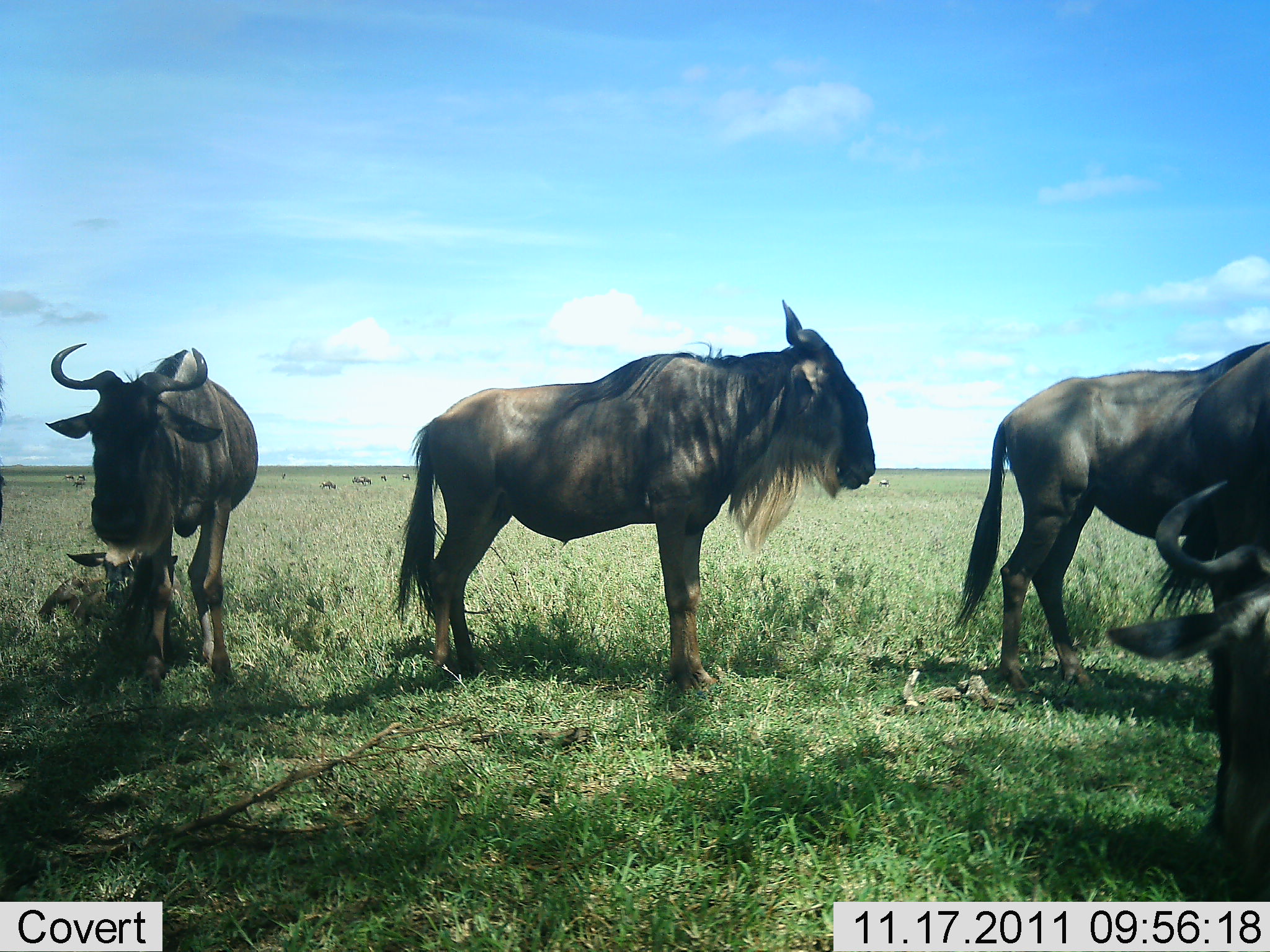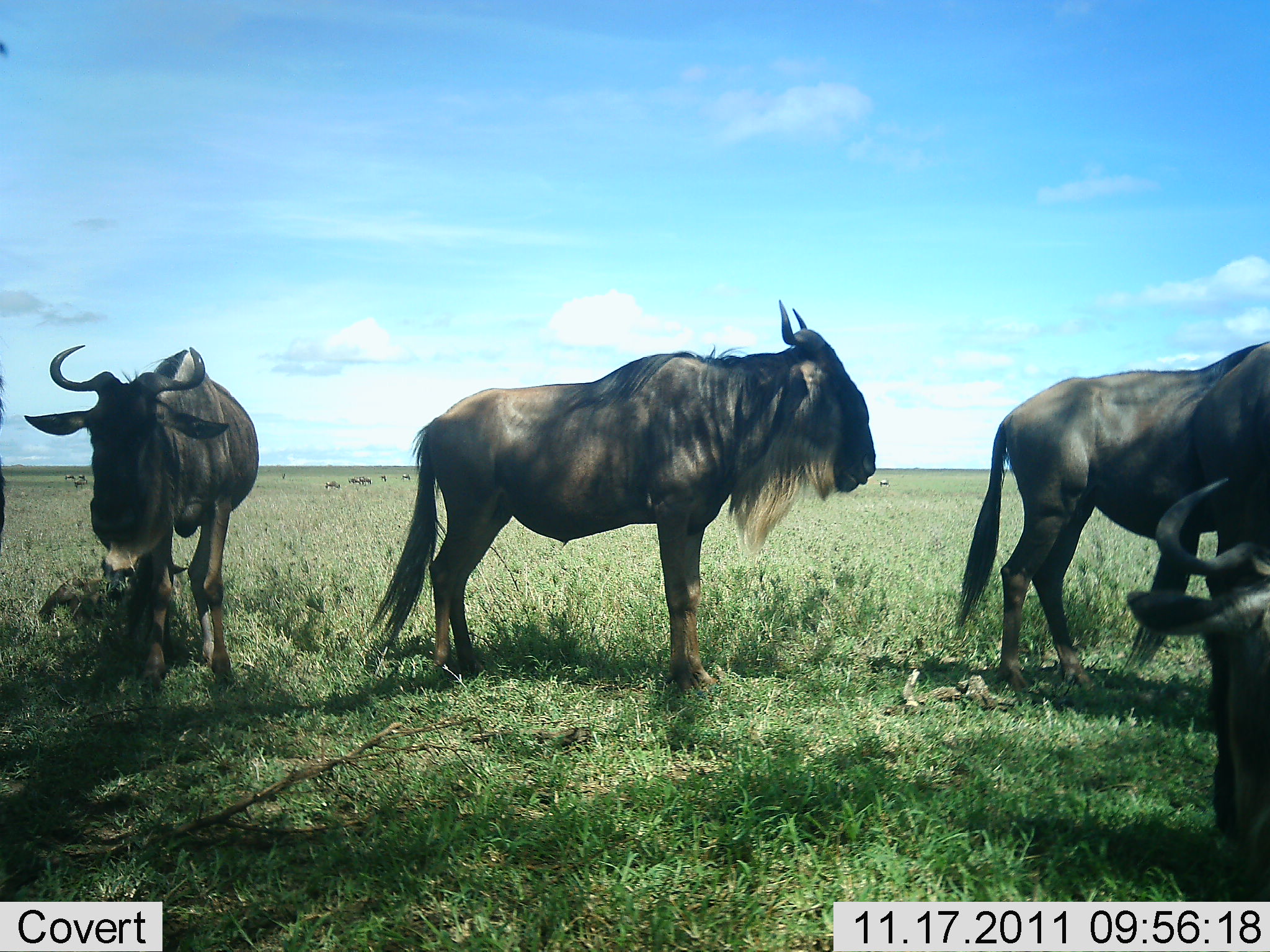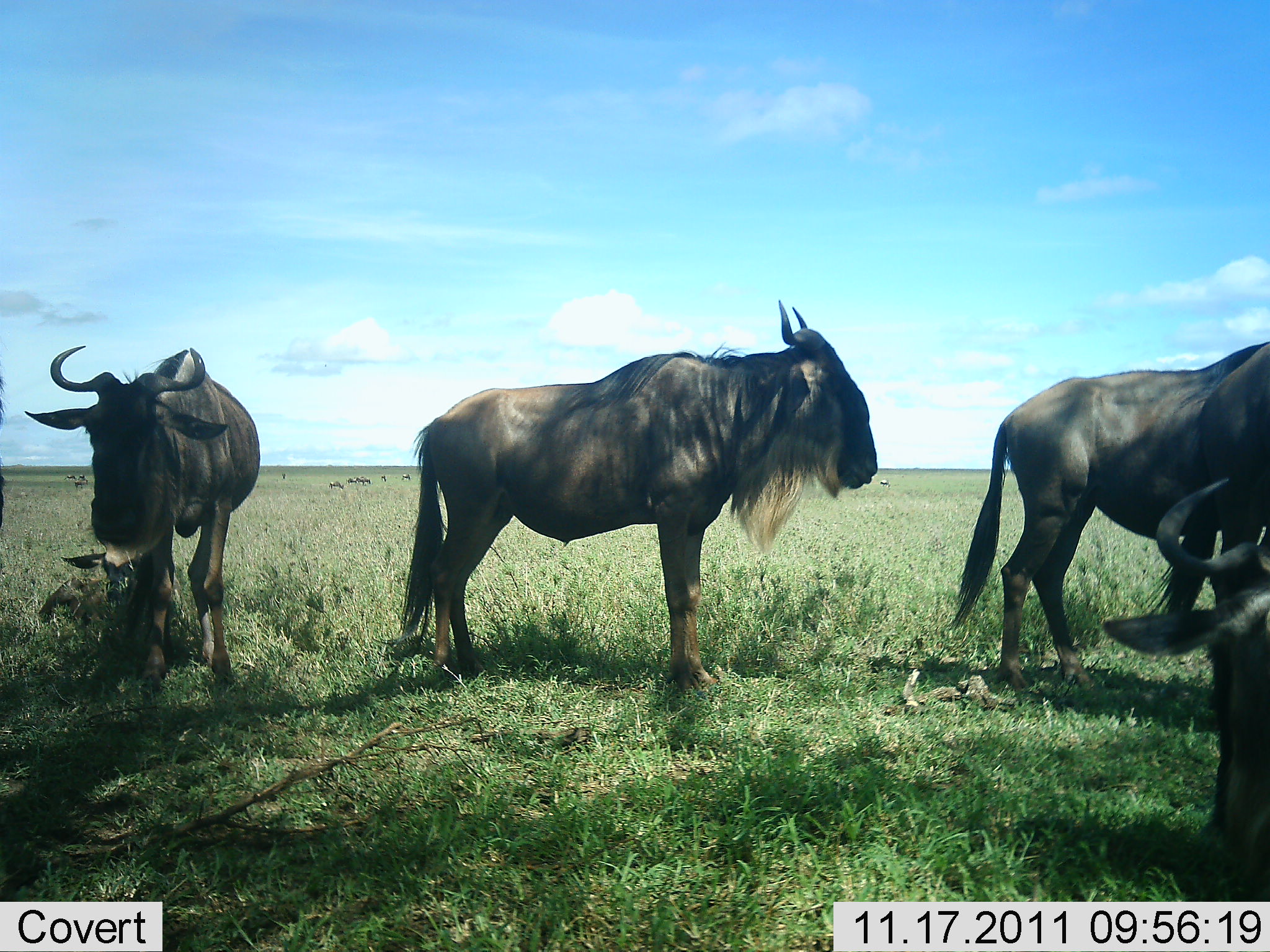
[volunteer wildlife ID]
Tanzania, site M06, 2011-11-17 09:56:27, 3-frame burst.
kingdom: Animalia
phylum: Chordata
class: Mammalia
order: Artiodactyla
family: Bovidae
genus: Connochaetes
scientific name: Connochaetes taurinus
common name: blue wildebeest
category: wildebeest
Wildebeest (blue wildebeest) (Connochaetes taurinus), count 5. Behavior (volunteer vote fractions): standing 94%, resting 41%, moving 0%, interacting 0%. Young present (vote fraction): 35%. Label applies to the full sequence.